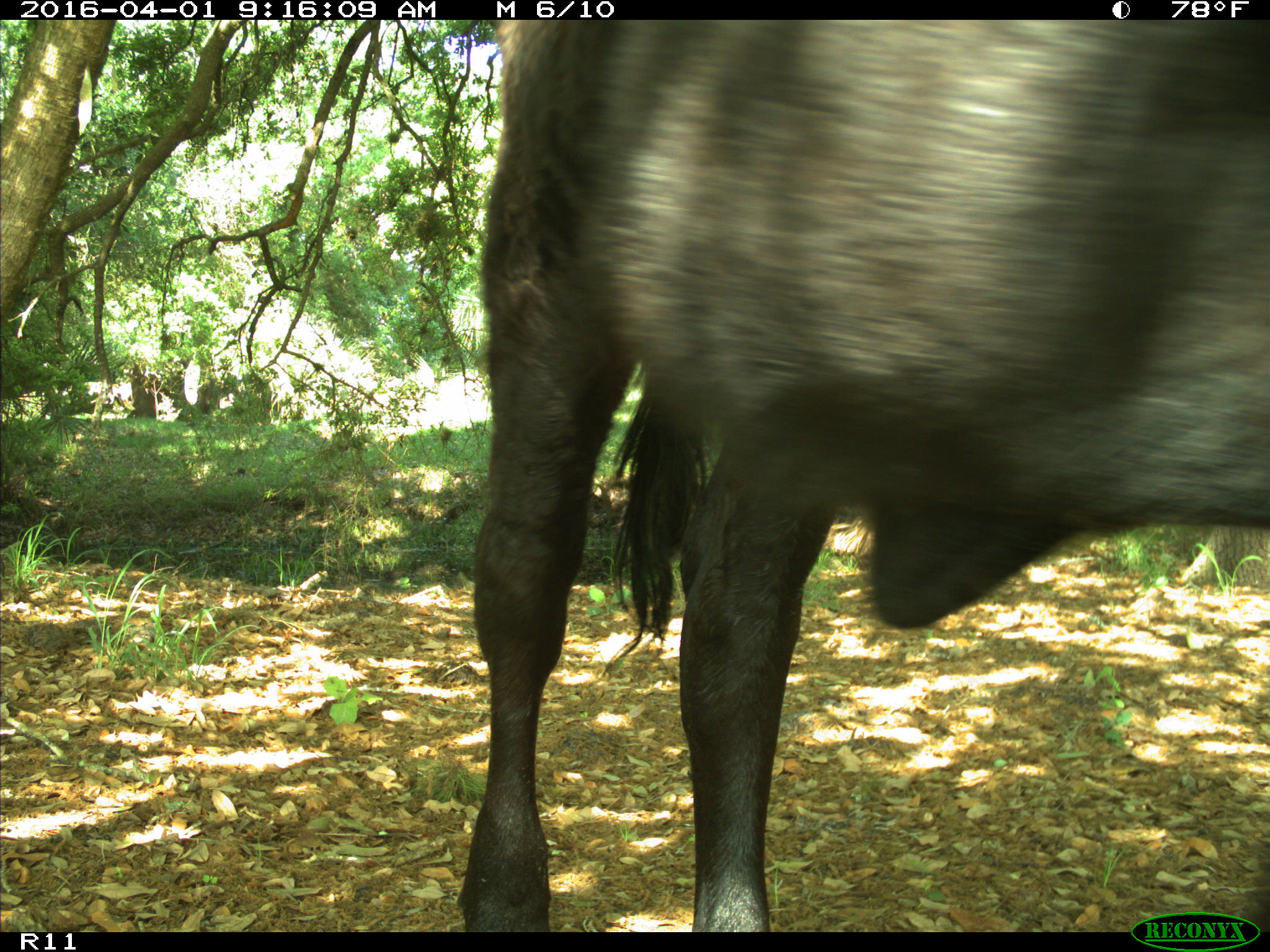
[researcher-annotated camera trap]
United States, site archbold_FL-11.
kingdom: Animalia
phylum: Chordata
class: Mammalia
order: Artiodactyla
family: Bovidae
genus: Bos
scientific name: Bos taurus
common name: domestic cow